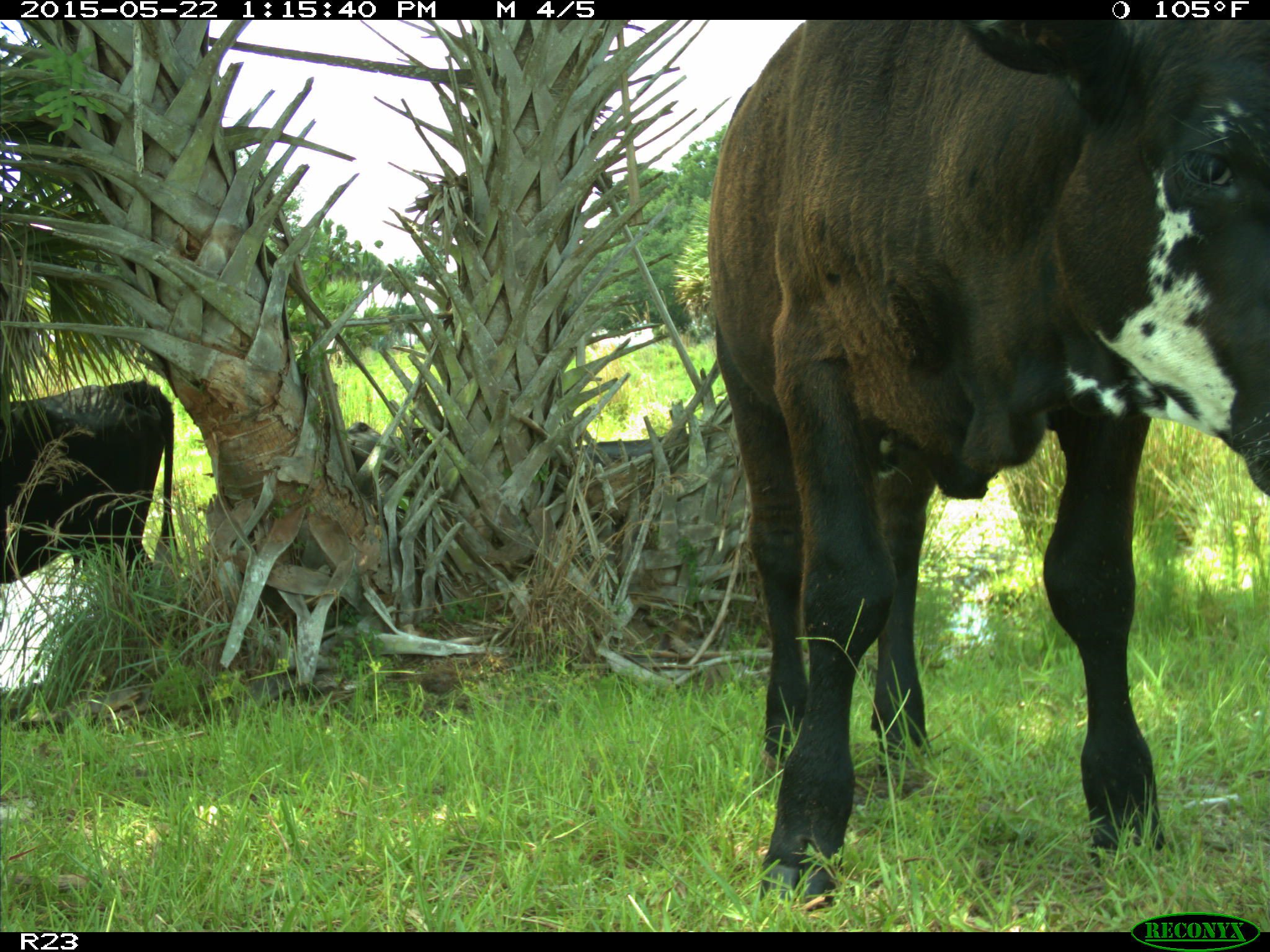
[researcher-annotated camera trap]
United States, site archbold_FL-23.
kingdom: Animalia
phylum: Chordata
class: Mammalia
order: Artiodactyla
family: Bovidae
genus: Bos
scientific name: Bos taurus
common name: domestic cow